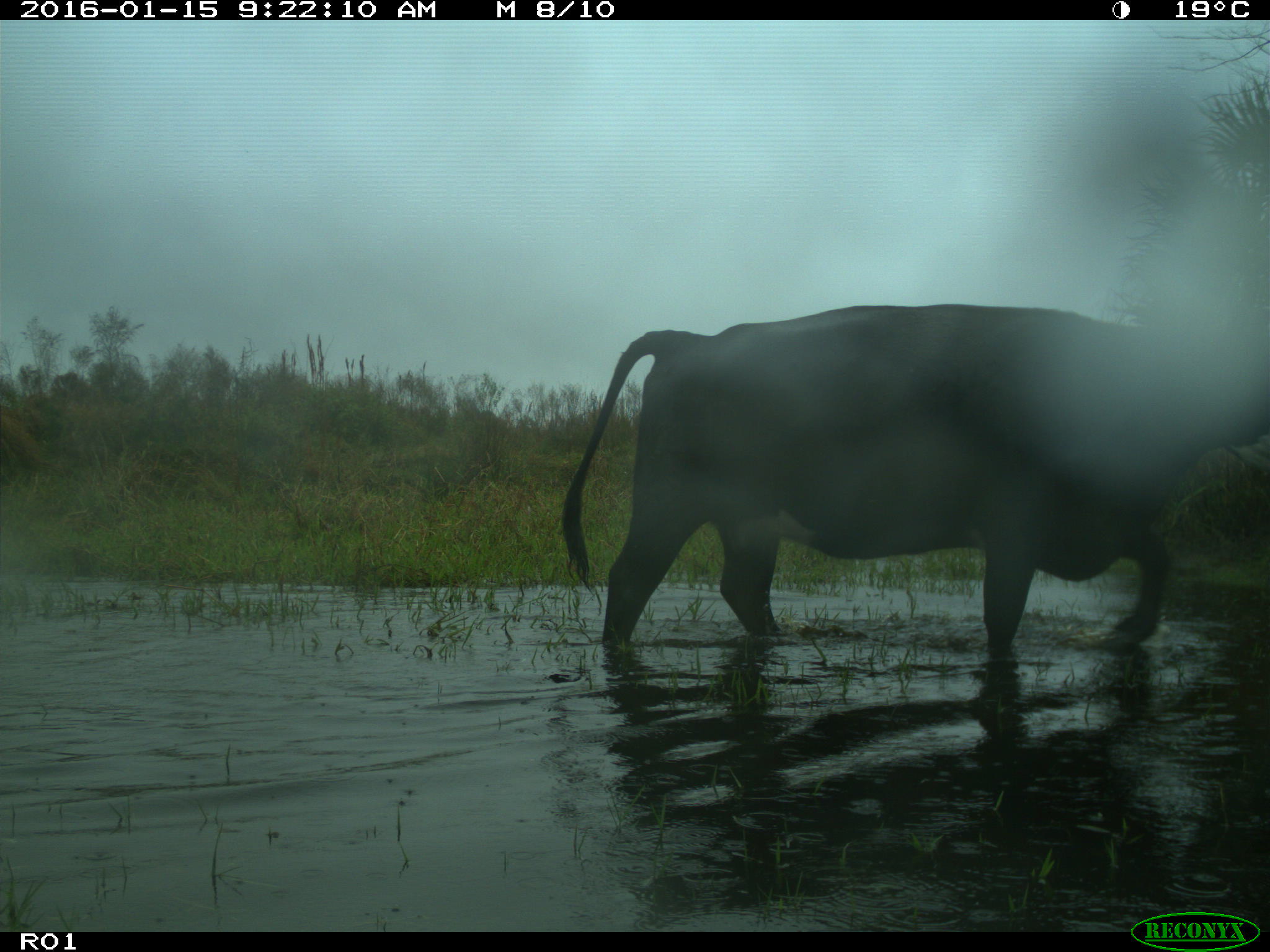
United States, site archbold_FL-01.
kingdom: Animalia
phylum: Chordata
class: Mammalia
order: Artiodactyla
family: Bovidae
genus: Bos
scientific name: Bos taurus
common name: domestic cow